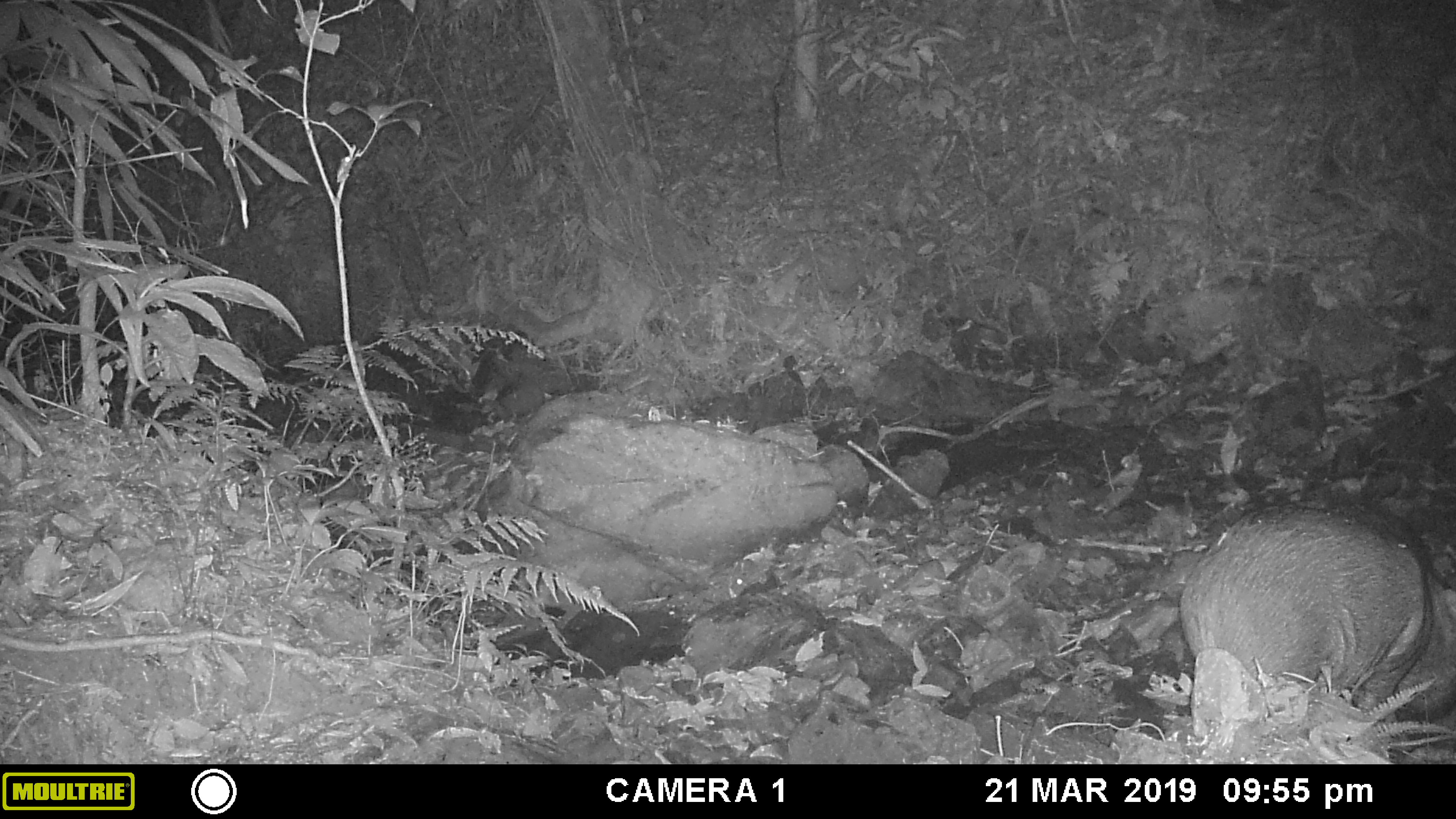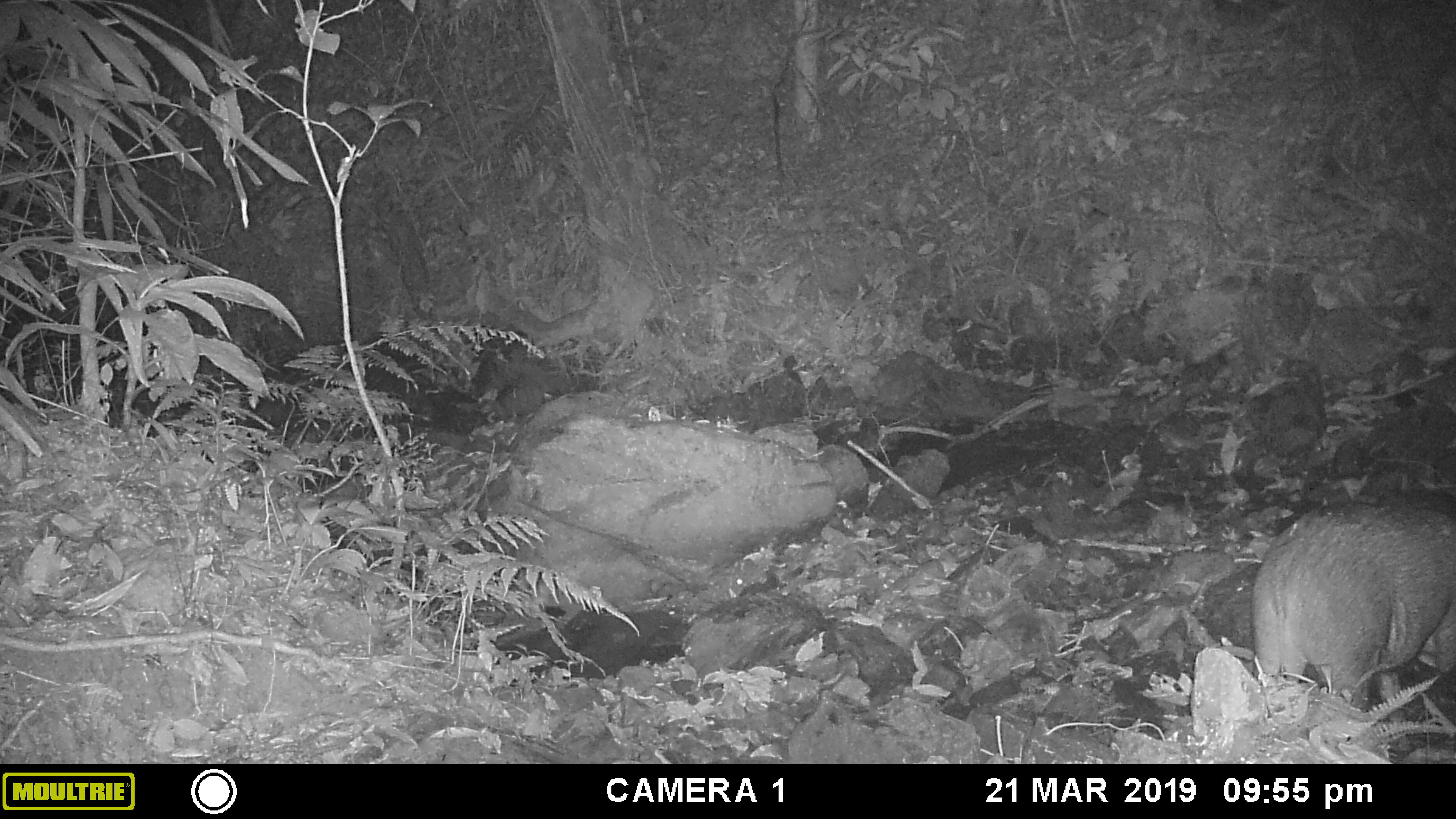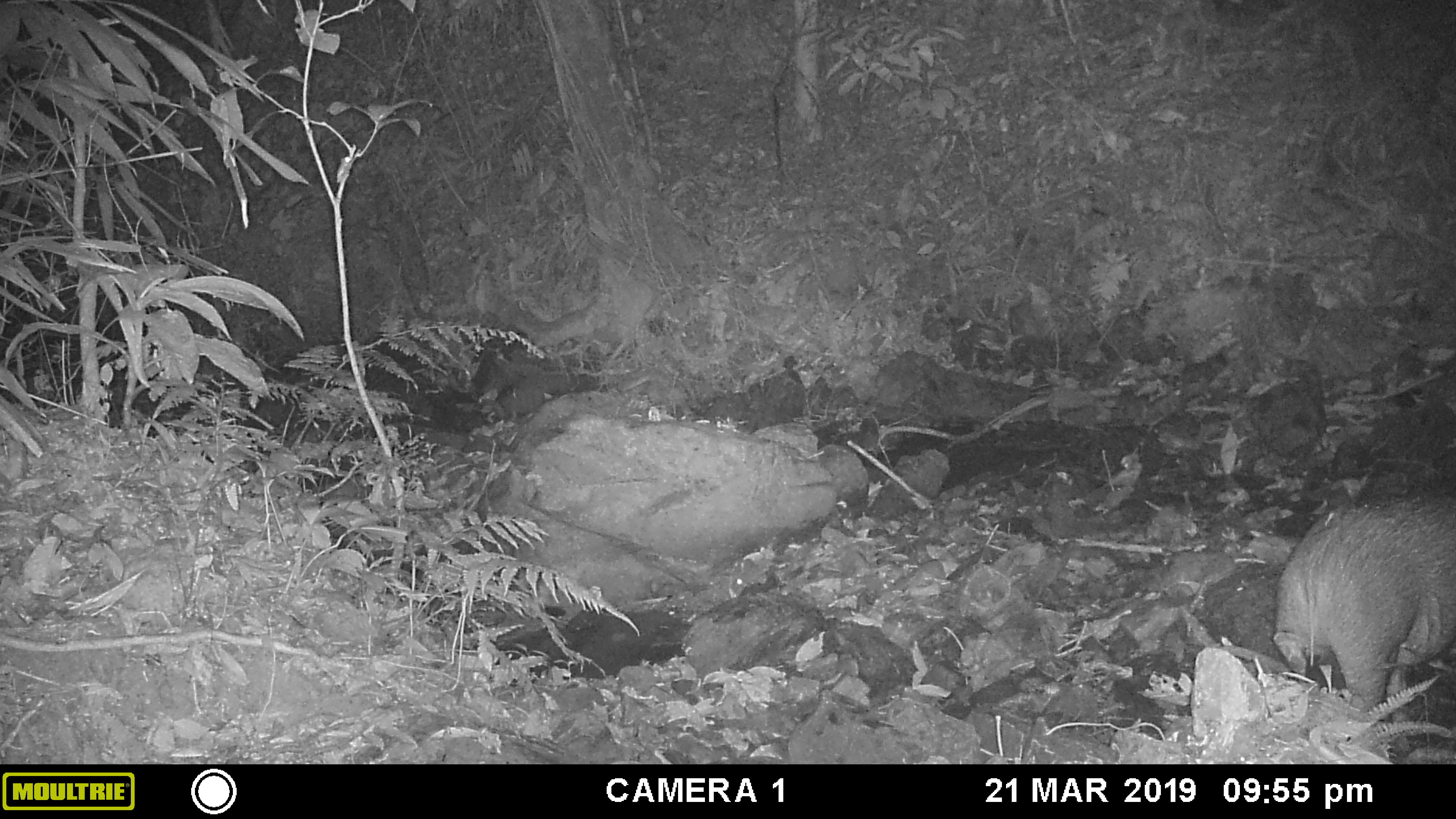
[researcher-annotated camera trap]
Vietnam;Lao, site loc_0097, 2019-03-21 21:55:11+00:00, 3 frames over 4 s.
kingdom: Animalia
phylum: Chordata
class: Mammalia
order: Artiodactyla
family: Suidae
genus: Sus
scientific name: Sus scrofa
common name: eurasian wild pig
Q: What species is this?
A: Eurasian wild pig (Sus scrofa).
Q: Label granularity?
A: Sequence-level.